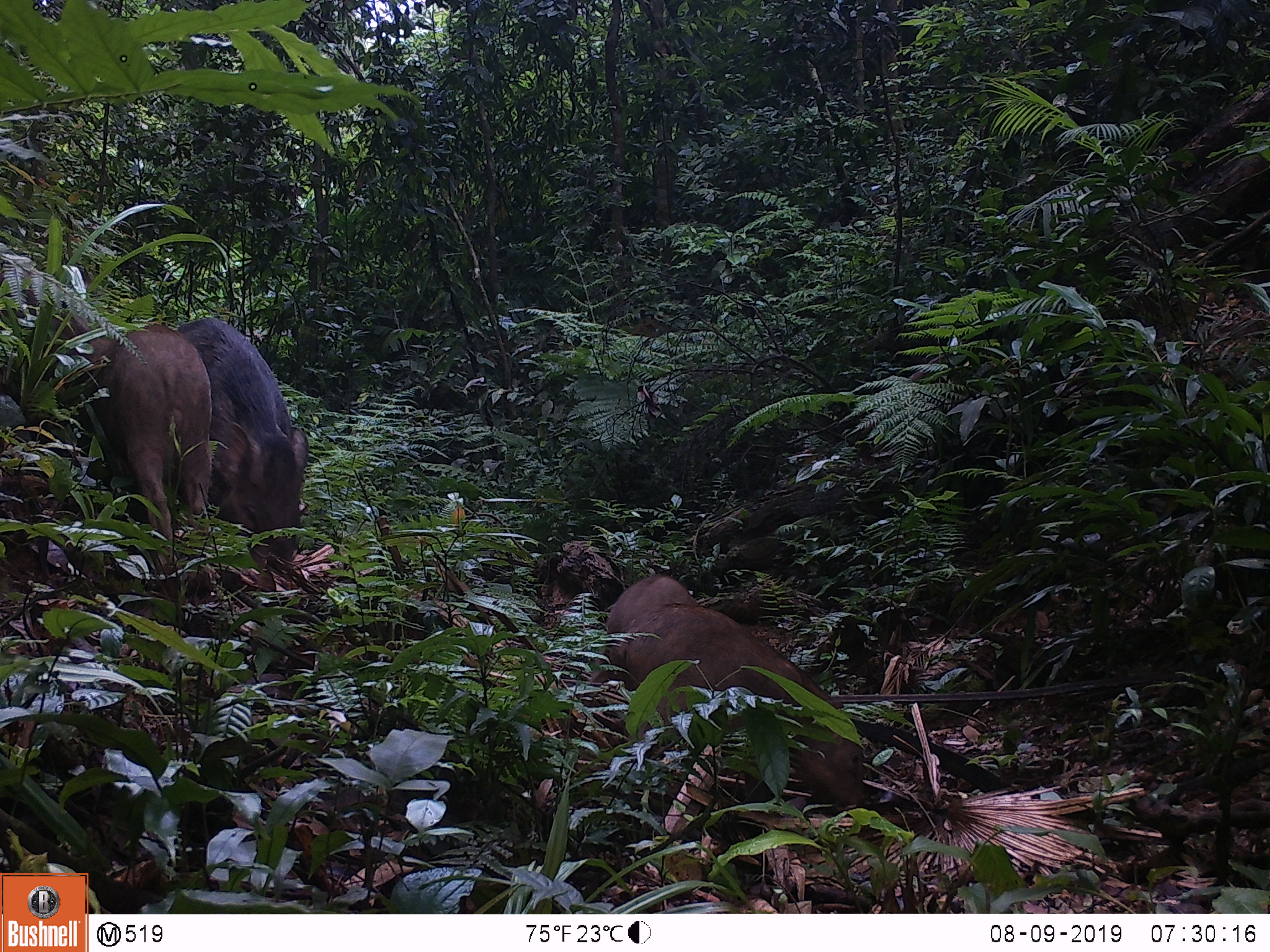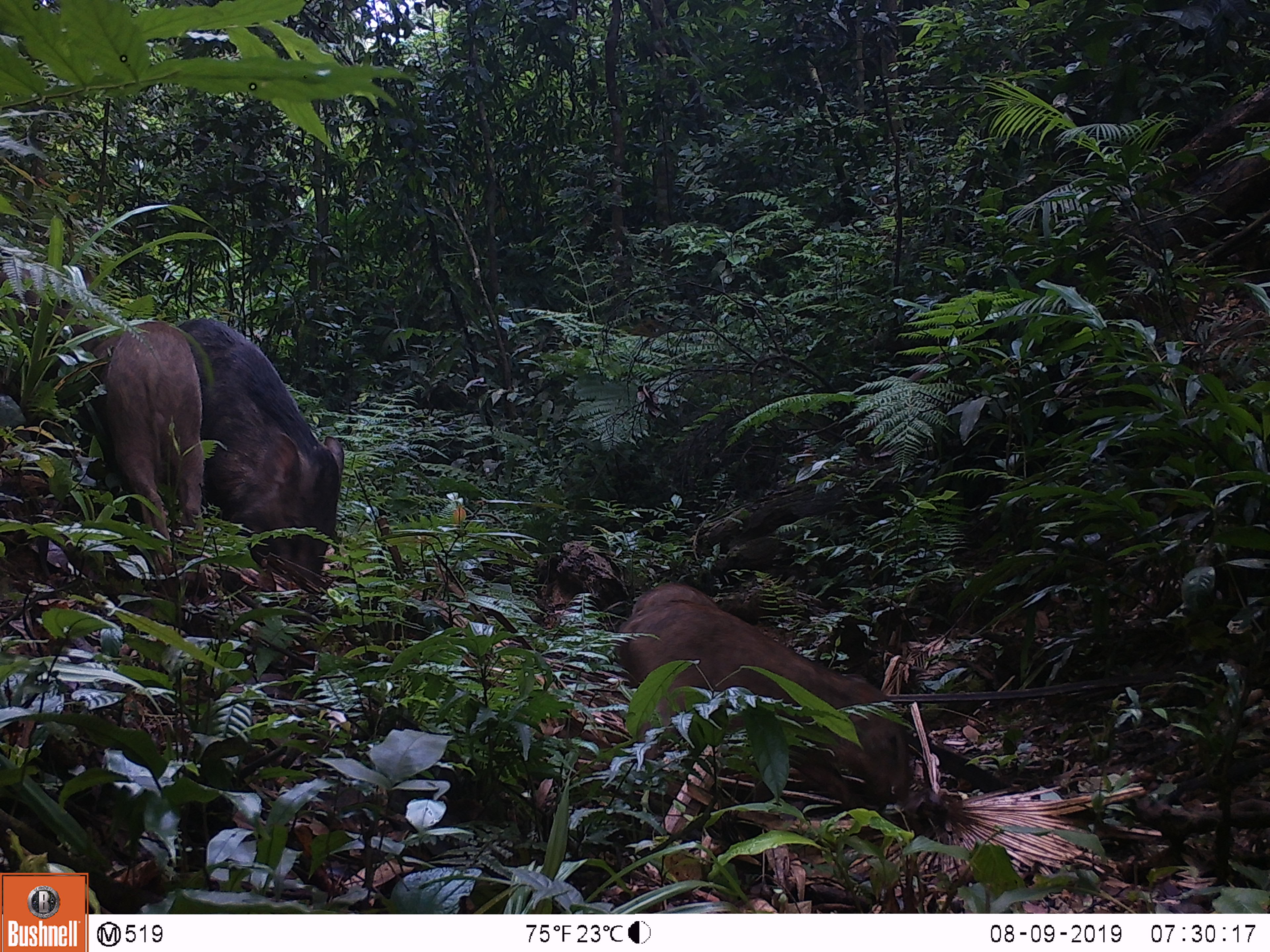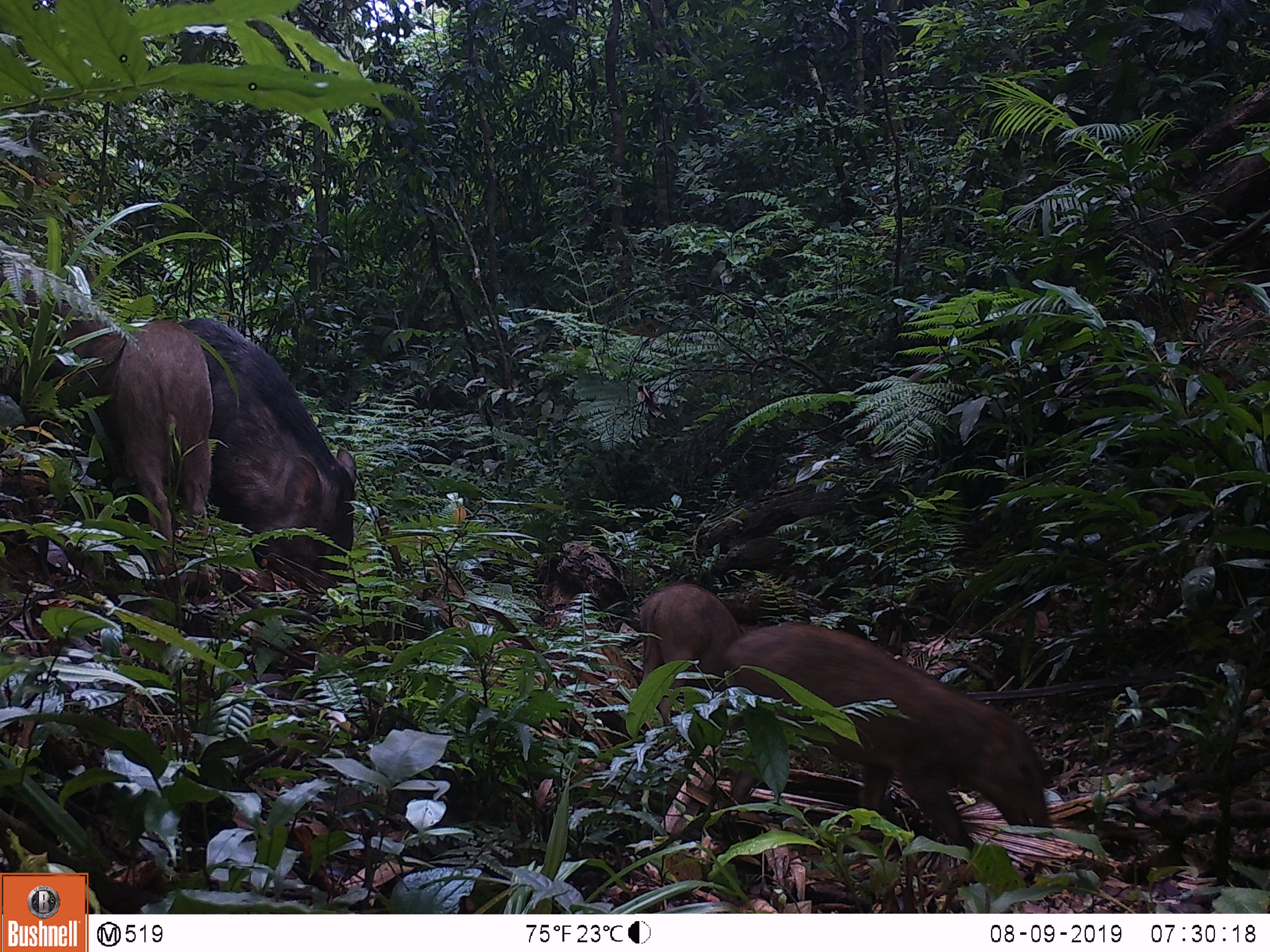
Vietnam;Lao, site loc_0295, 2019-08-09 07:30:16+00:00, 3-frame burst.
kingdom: Animalia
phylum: Chordata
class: Mammalia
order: Artiodactyla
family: Suidae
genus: Sus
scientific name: Sus scrofa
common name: eurasian wild pig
Eurasian wild pig (Sus scrofa). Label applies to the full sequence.